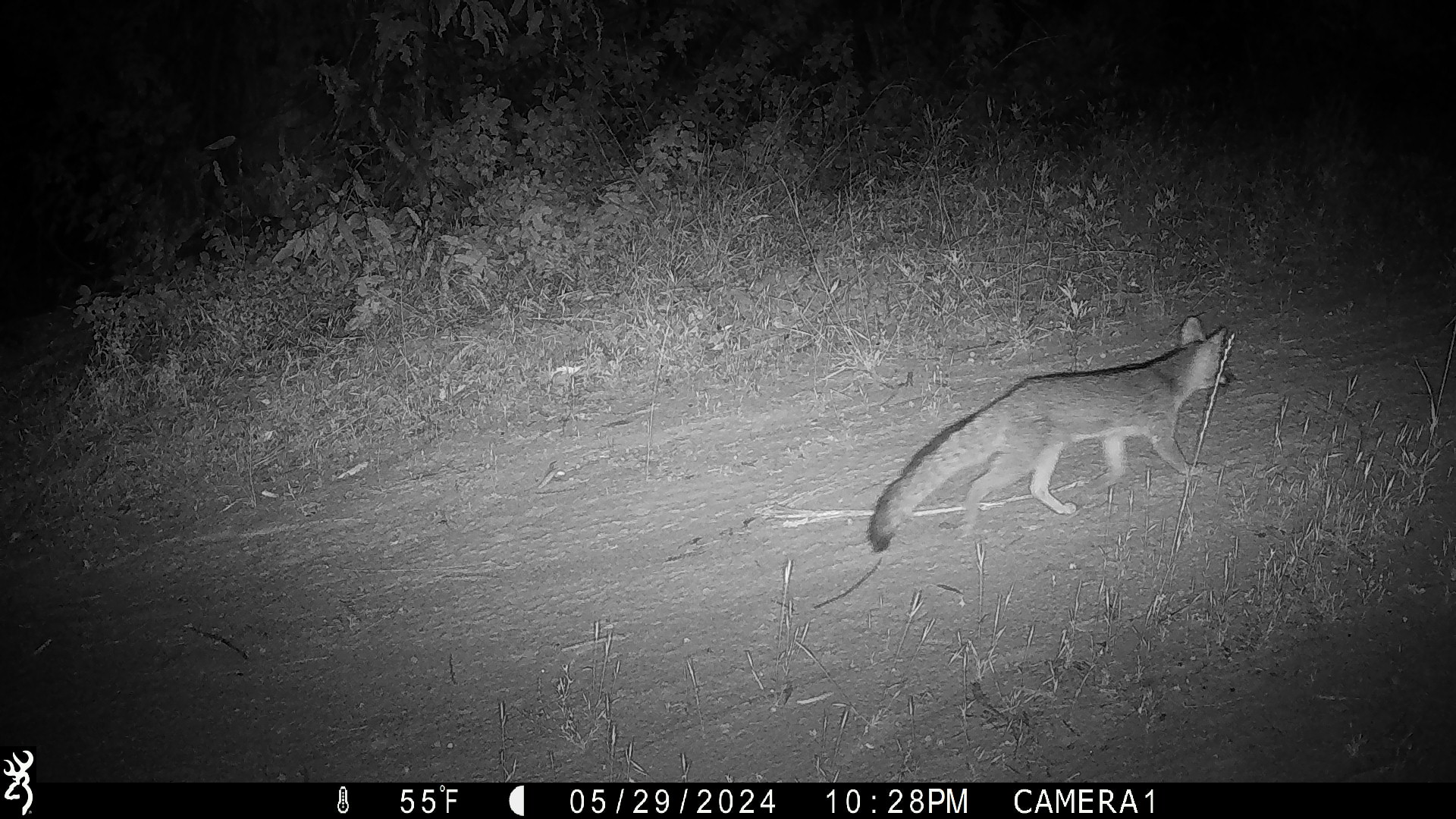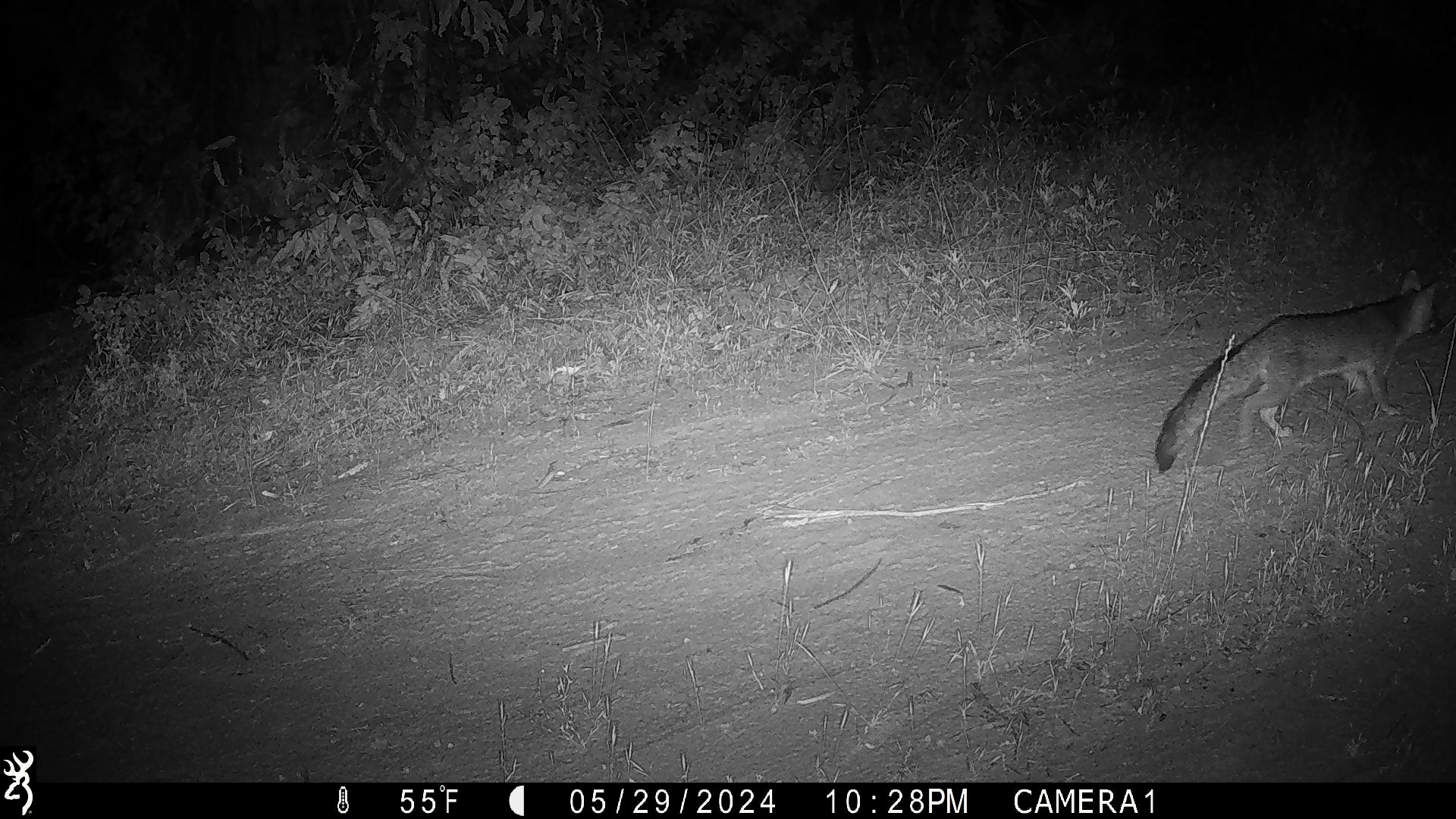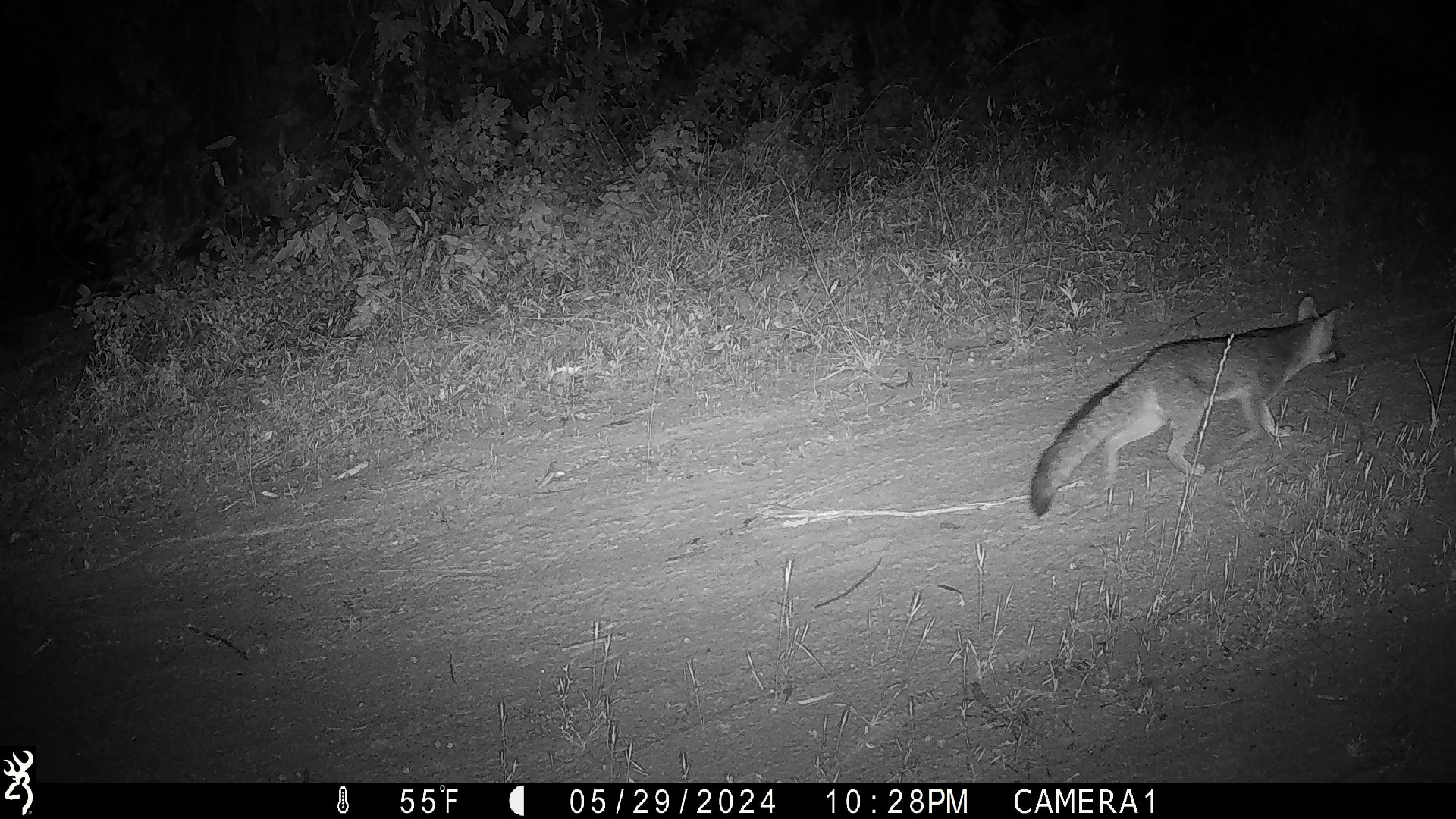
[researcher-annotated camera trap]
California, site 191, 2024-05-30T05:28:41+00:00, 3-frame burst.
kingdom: Animalia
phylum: Chordata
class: Mammalia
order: Carnivora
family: Canidae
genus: Urocyon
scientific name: Urocyon cinereoargenteus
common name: gray fox